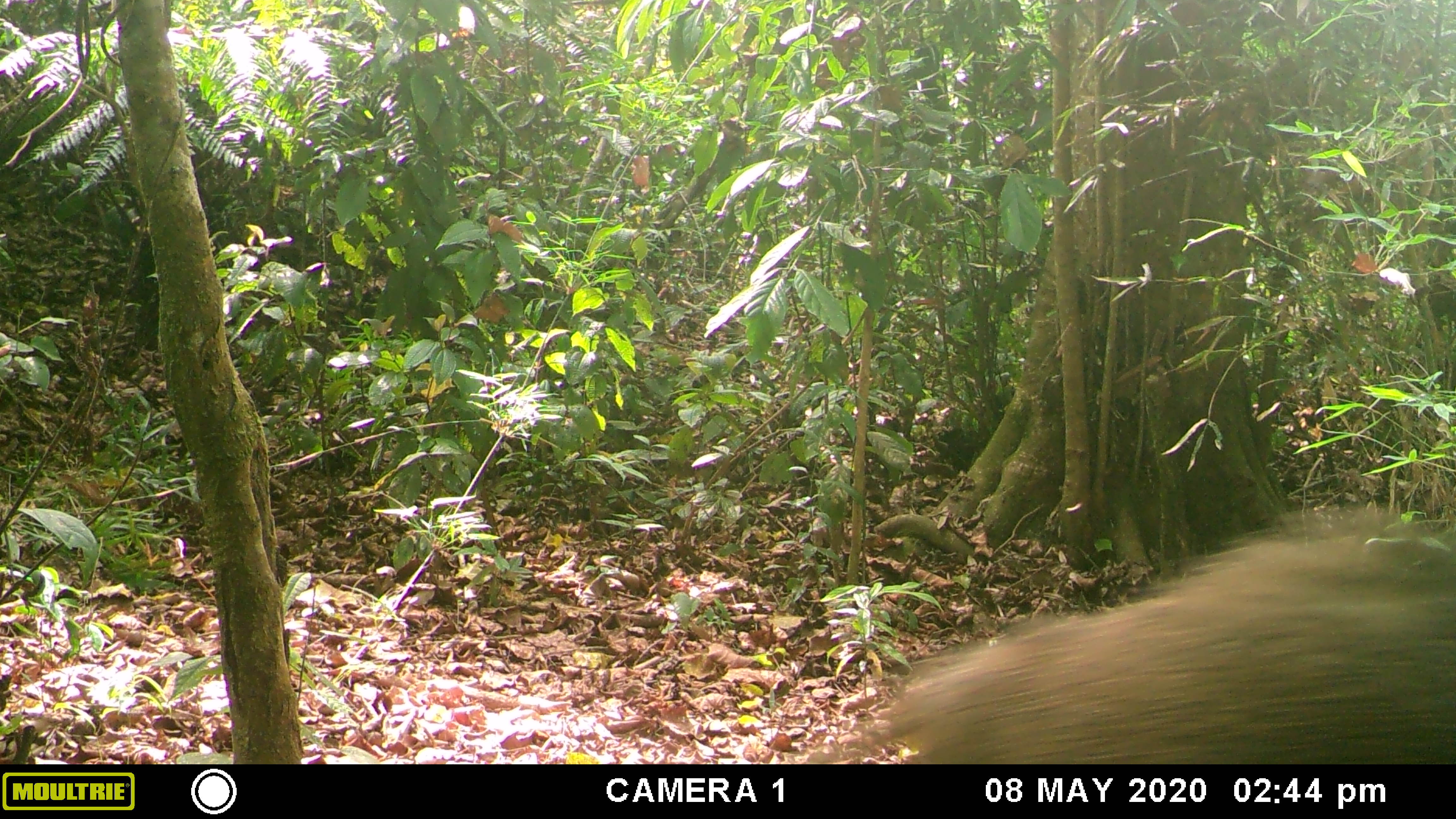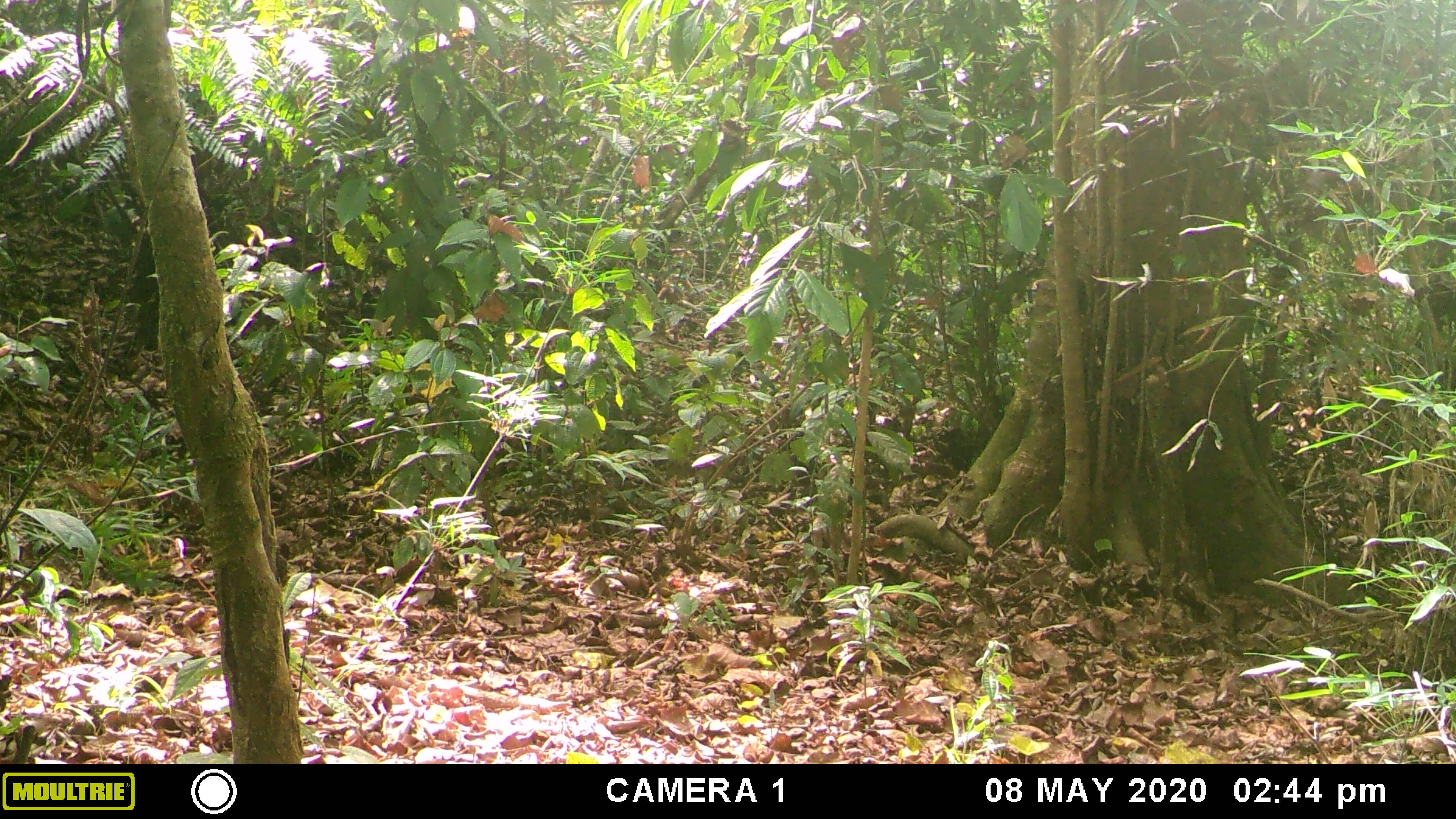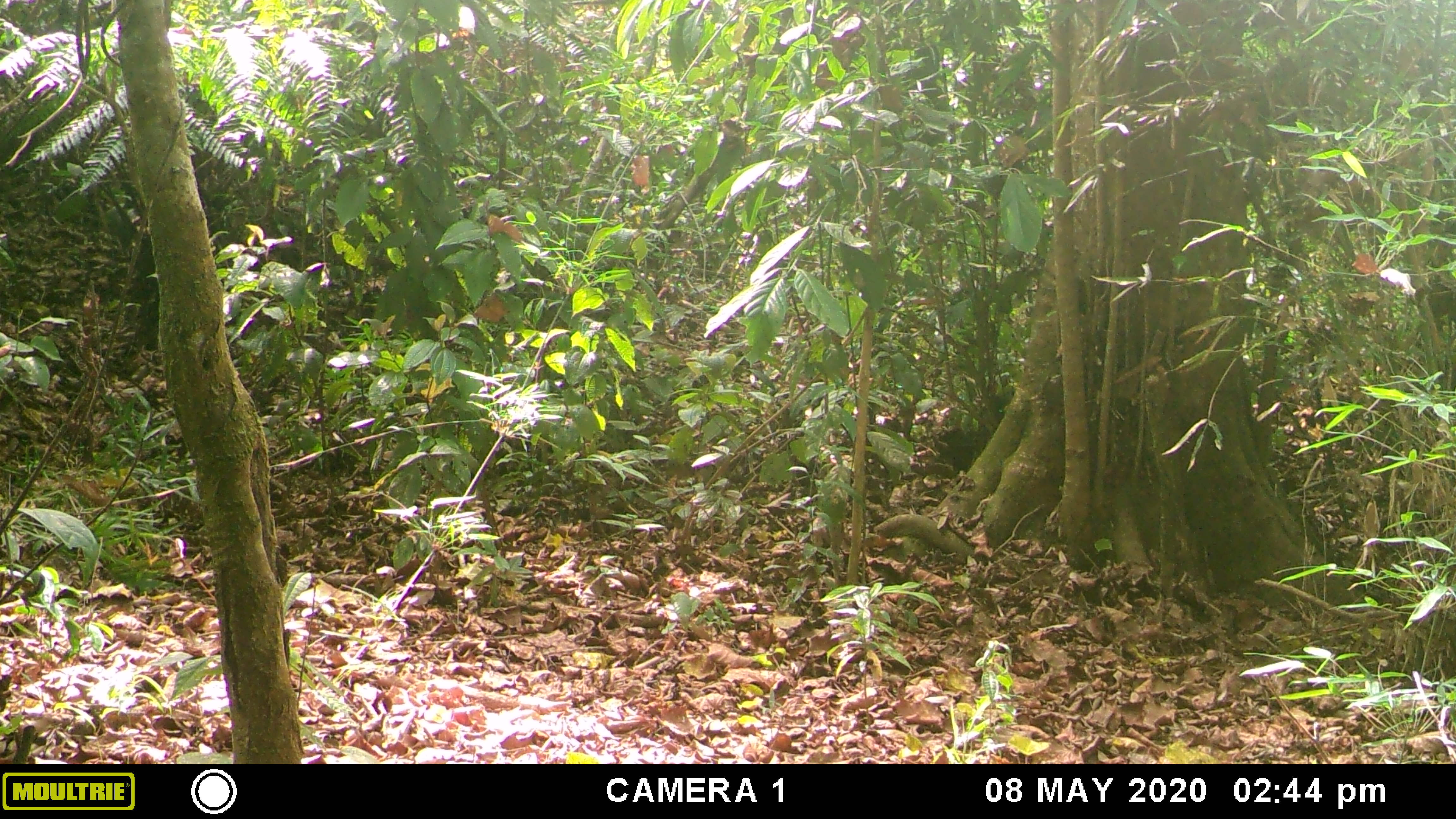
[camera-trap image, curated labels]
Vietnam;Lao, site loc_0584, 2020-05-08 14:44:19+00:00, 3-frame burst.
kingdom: Animalia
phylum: Chordata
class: Mammalia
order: Artiodactyla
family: Suidae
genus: Sus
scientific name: Sus scrofa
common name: eurasian wild pig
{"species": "eurasian wild pig (Sus scrofa)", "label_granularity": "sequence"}